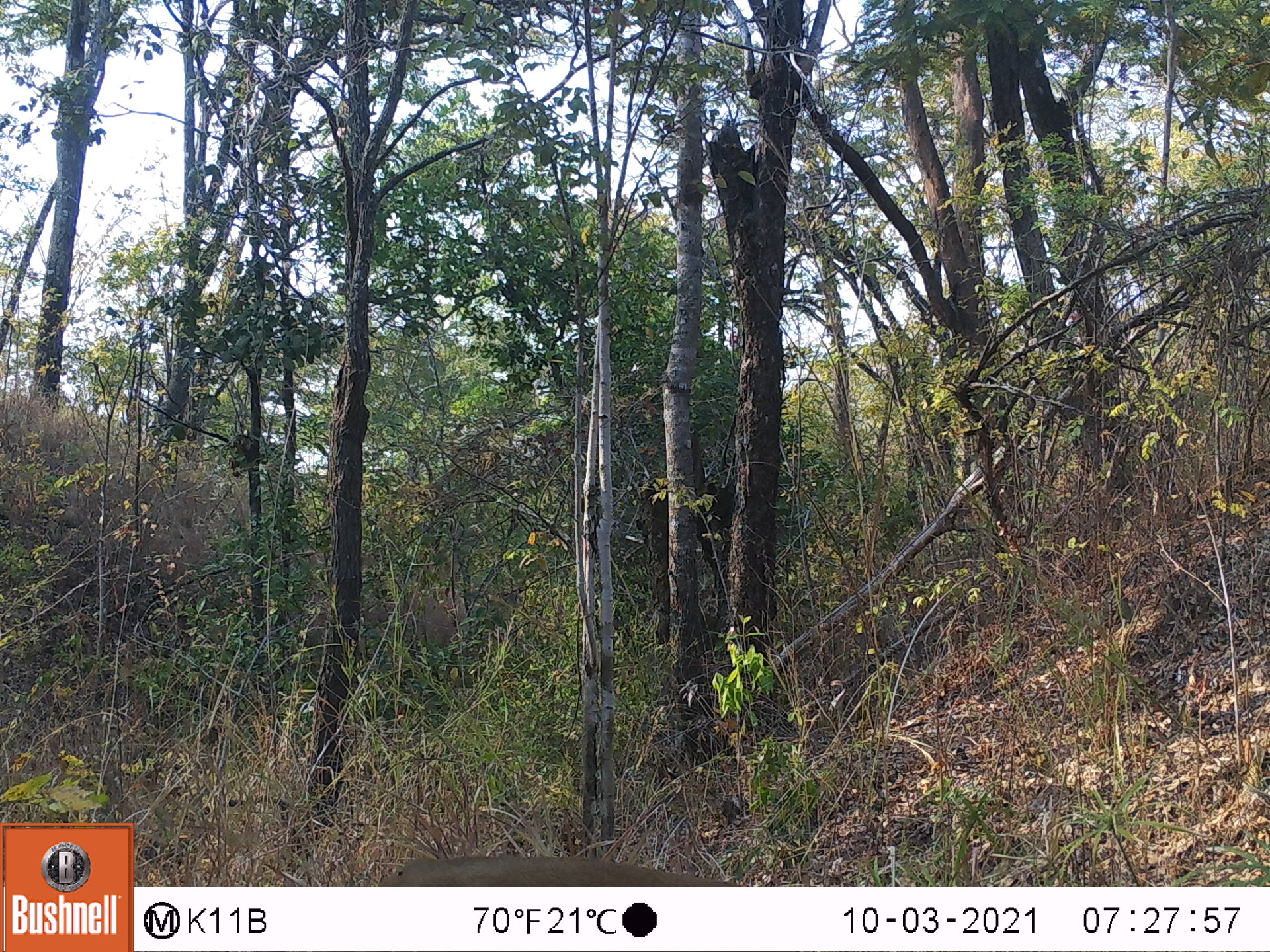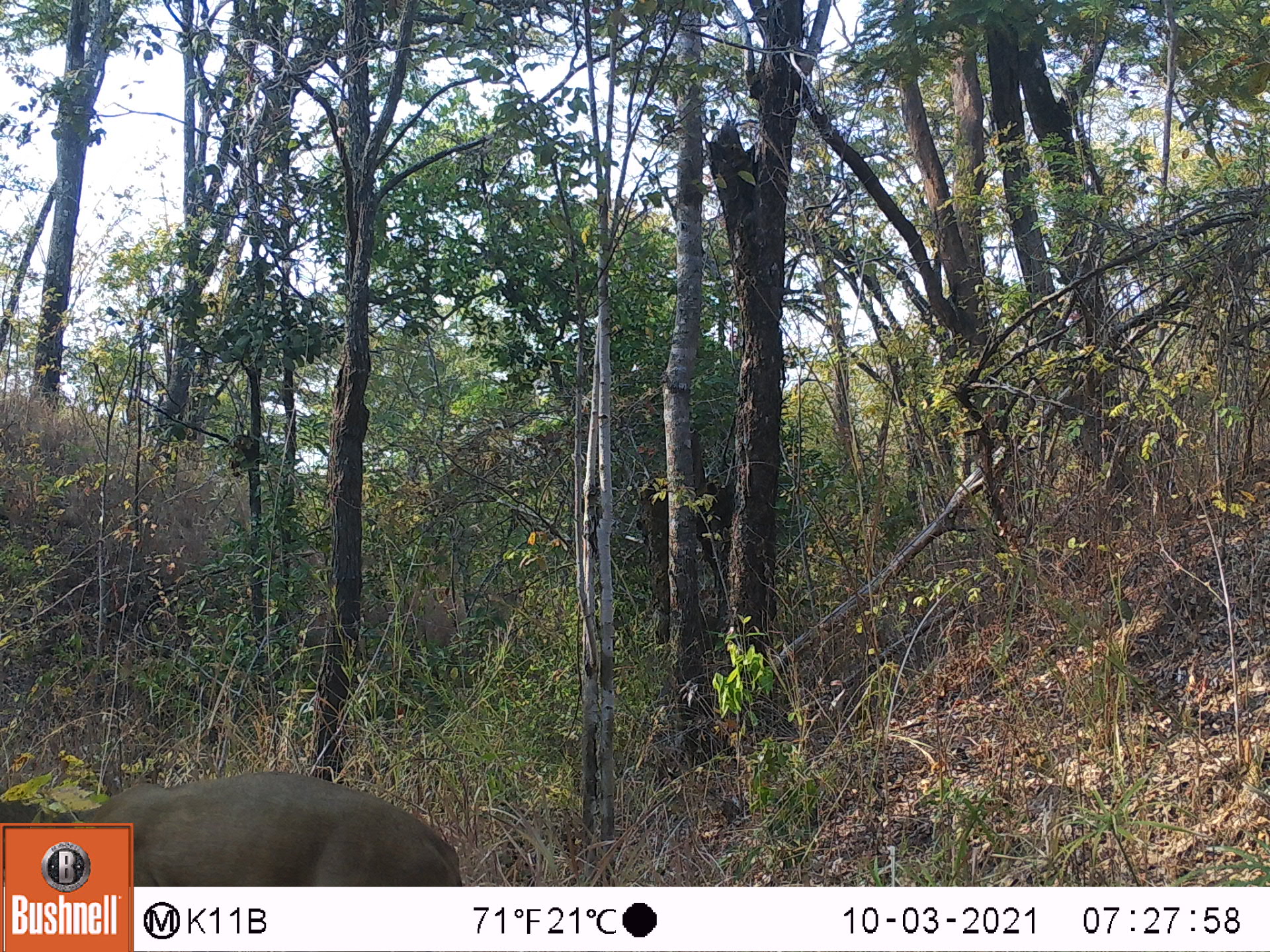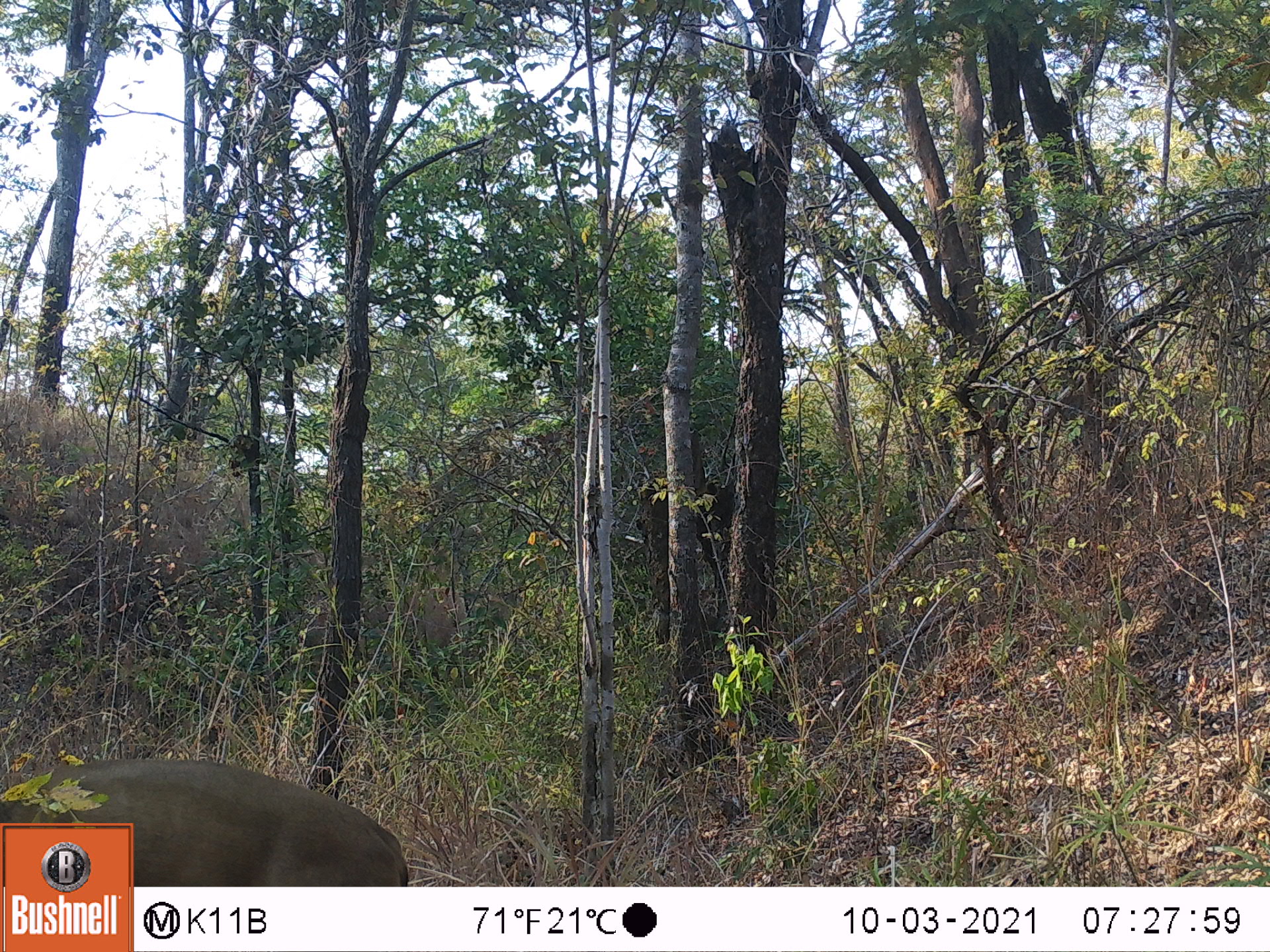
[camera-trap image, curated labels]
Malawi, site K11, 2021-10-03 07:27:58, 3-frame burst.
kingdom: Animalia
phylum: Chordata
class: Mammalia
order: Artiodactyla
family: Bovidae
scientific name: Antilopinae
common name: small antelope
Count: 1.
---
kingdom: Animalia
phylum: Chordata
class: Mammalia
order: Artiodactyla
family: Bovidae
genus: Sylvicapra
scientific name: Sylvicapra grimmia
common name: common duiker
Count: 1.